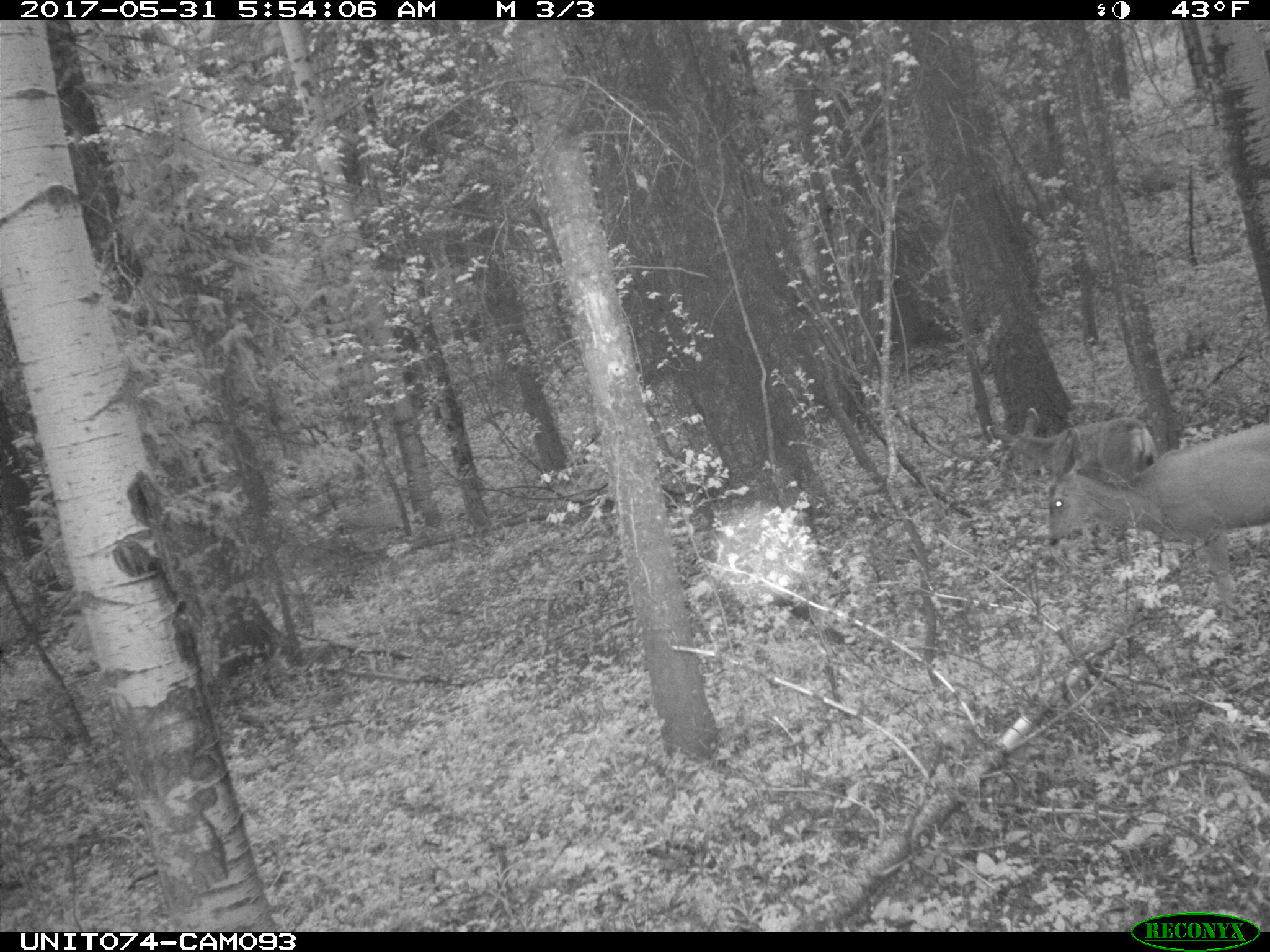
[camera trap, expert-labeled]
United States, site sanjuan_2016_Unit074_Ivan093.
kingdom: Animalia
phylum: Chordata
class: Mammalia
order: Artiodactyla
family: Cervidae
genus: Odocoileus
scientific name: Odocoileus hemionus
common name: mule deer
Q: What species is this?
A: Odocoileus hemionus (mule deer).